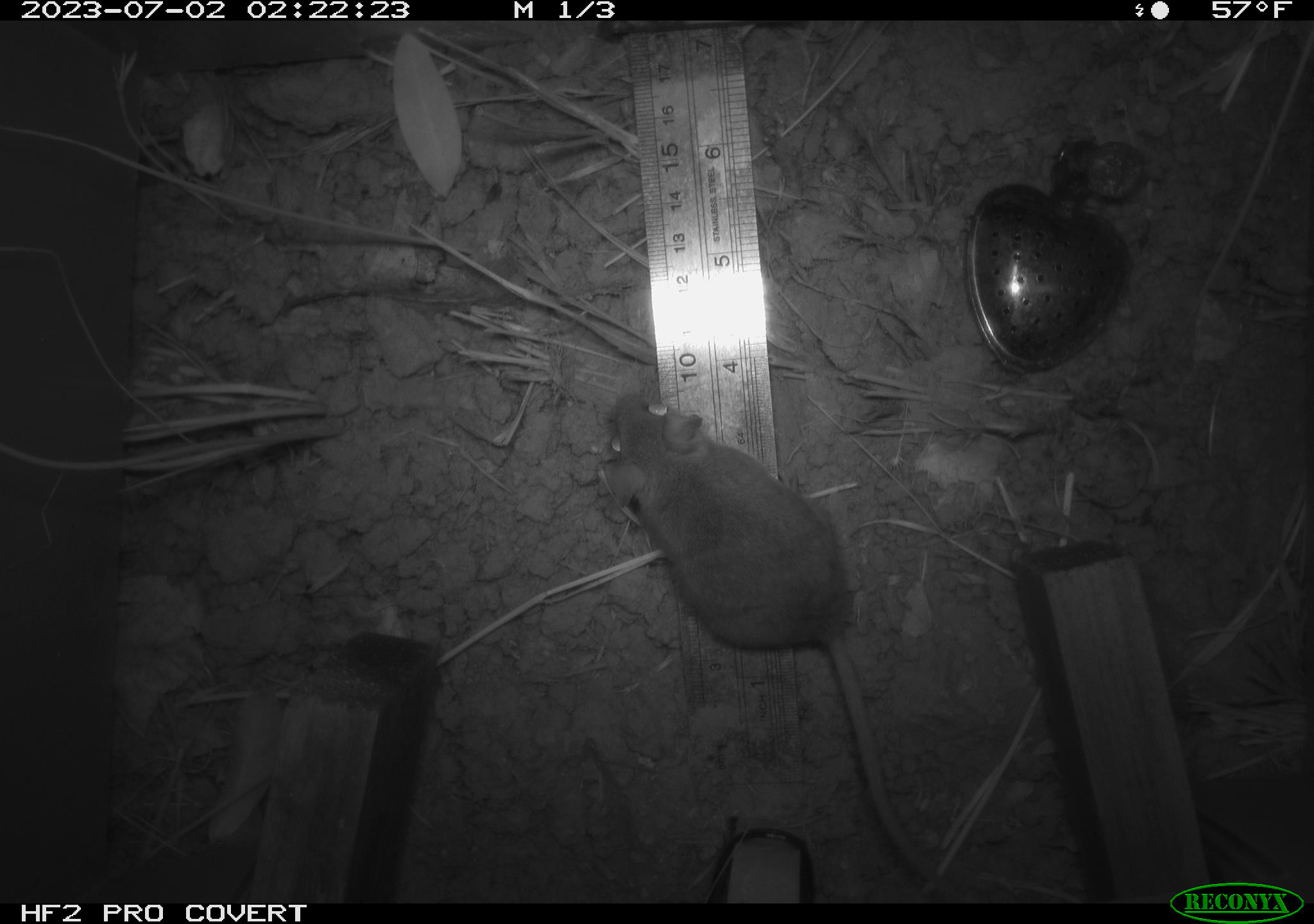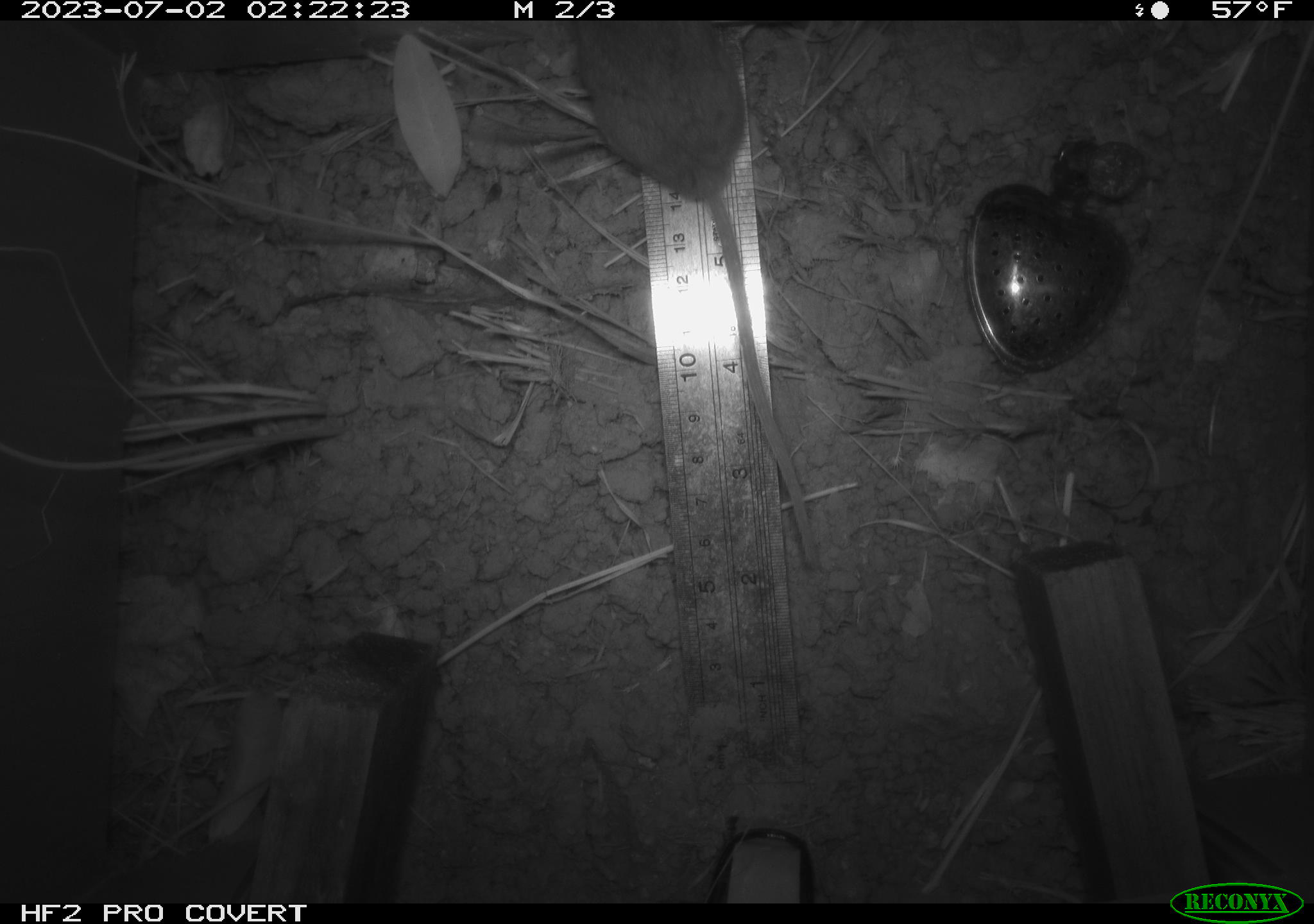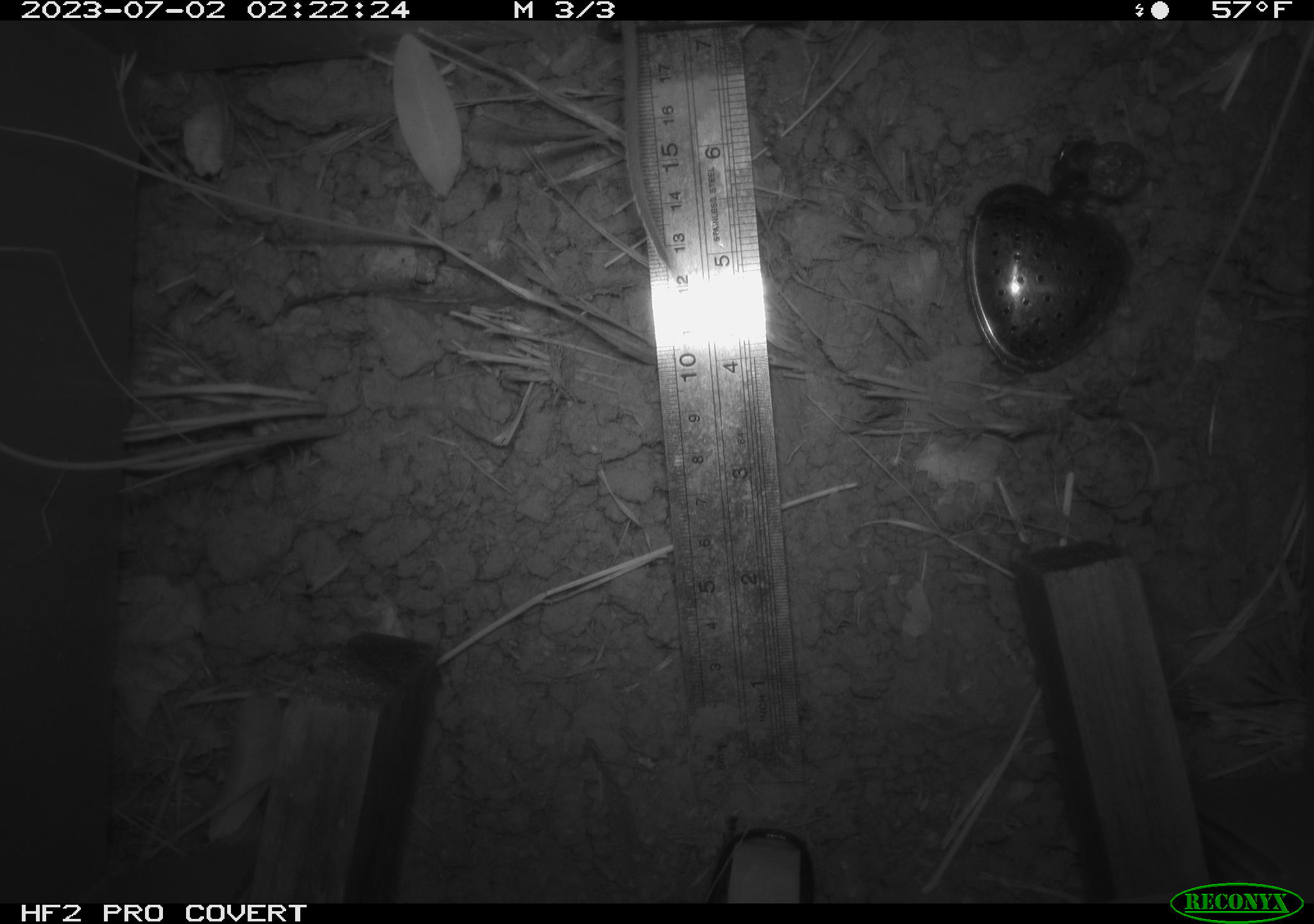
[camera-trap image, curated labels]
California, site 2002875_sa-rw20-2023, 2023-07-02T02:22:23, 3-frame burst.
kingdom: Animalia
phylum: Chordata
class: Mammalia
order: Rodentia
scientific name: Rodentia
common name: mouse species